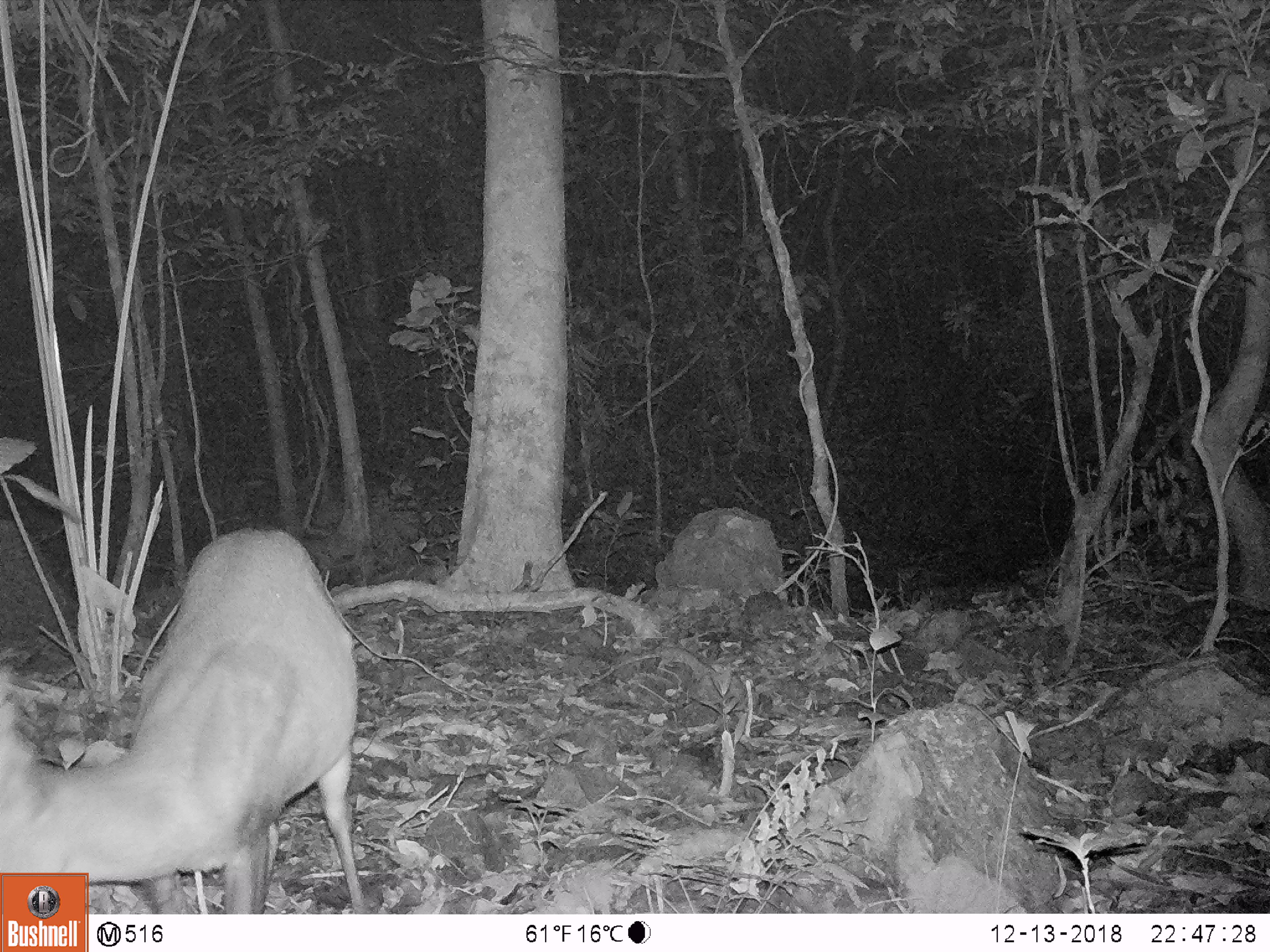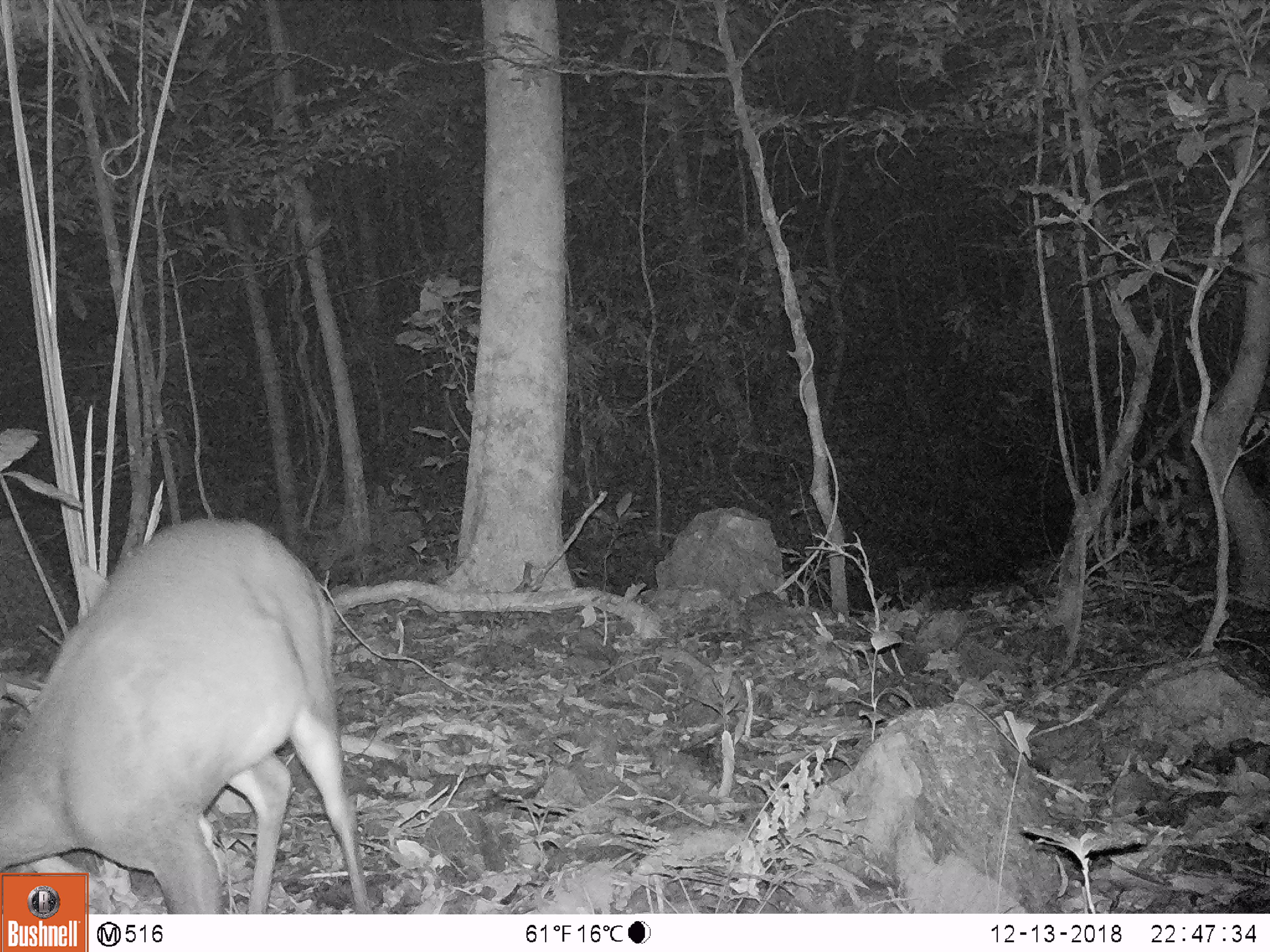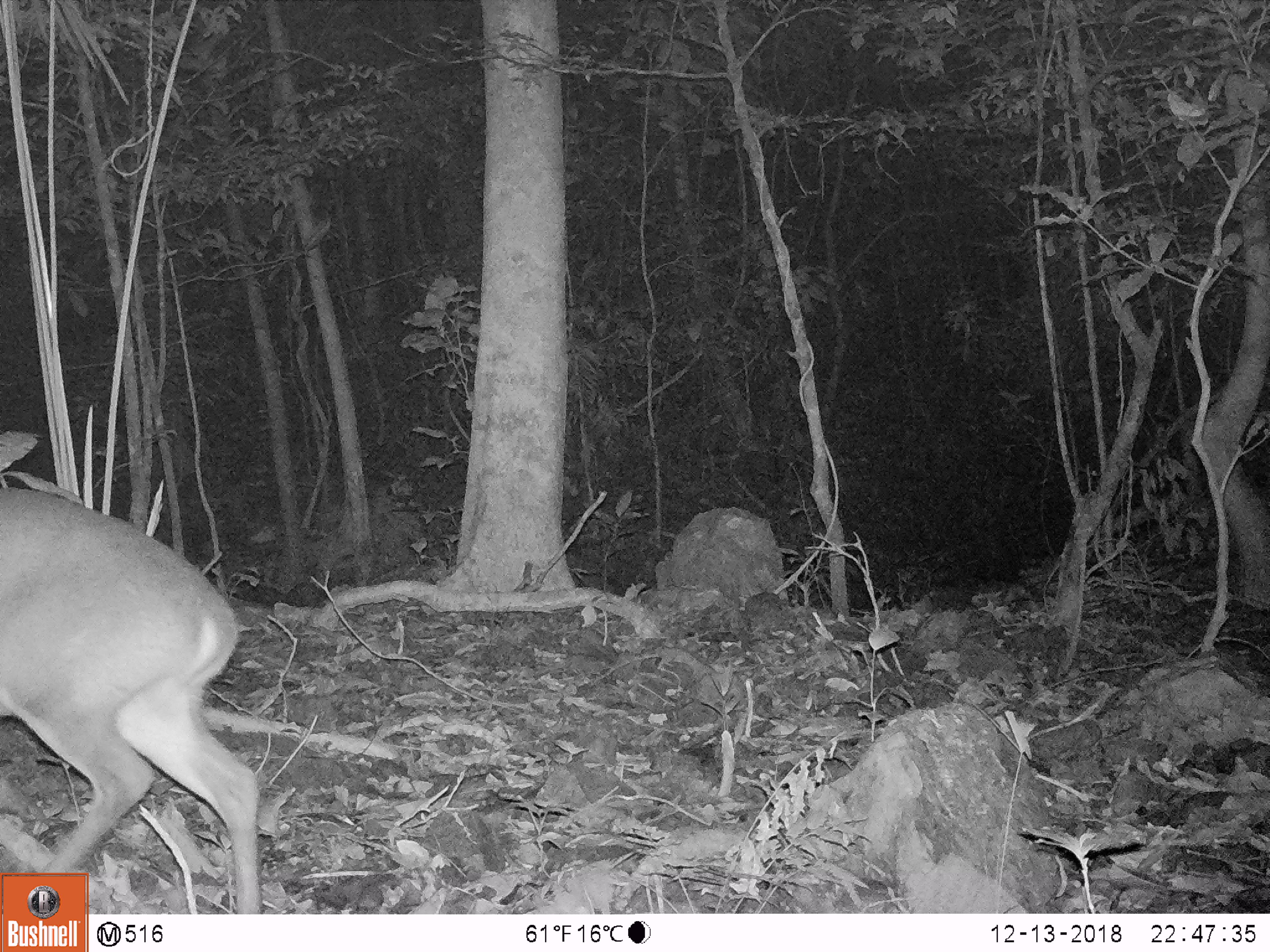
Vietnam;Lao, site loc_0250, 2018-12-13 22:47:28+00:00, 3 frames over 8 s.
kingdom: Animalia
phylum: Chordata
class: Mammalia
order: Artiodactyla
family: Cervidae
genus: Muntiacus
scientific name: Muntiacus vuquangensis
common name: large-antlered muntjac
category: large antlered muntjac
Large antlered muntjac (large-antlered muntjac) (Muntiacus vuquangensis). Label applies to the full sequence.